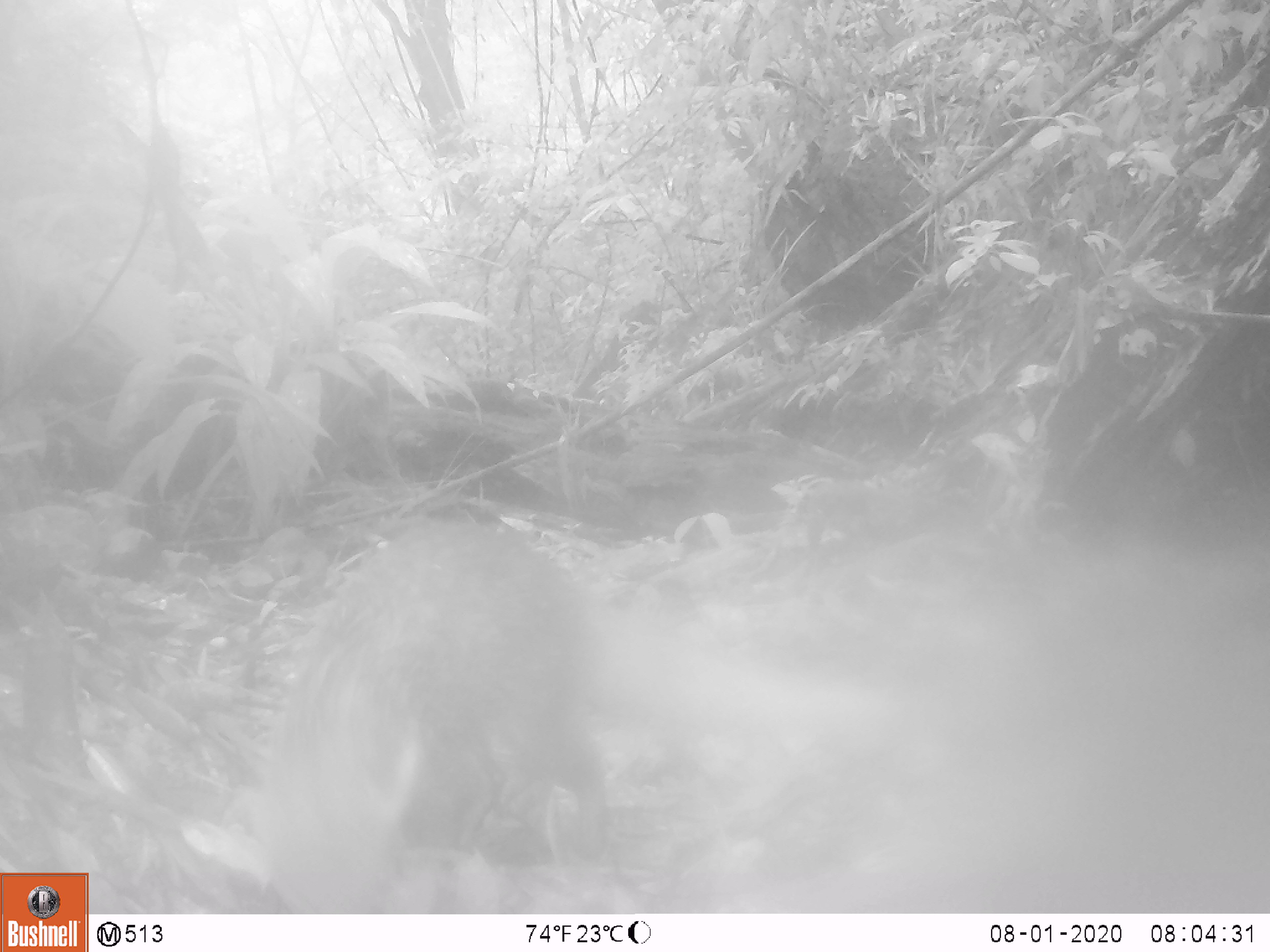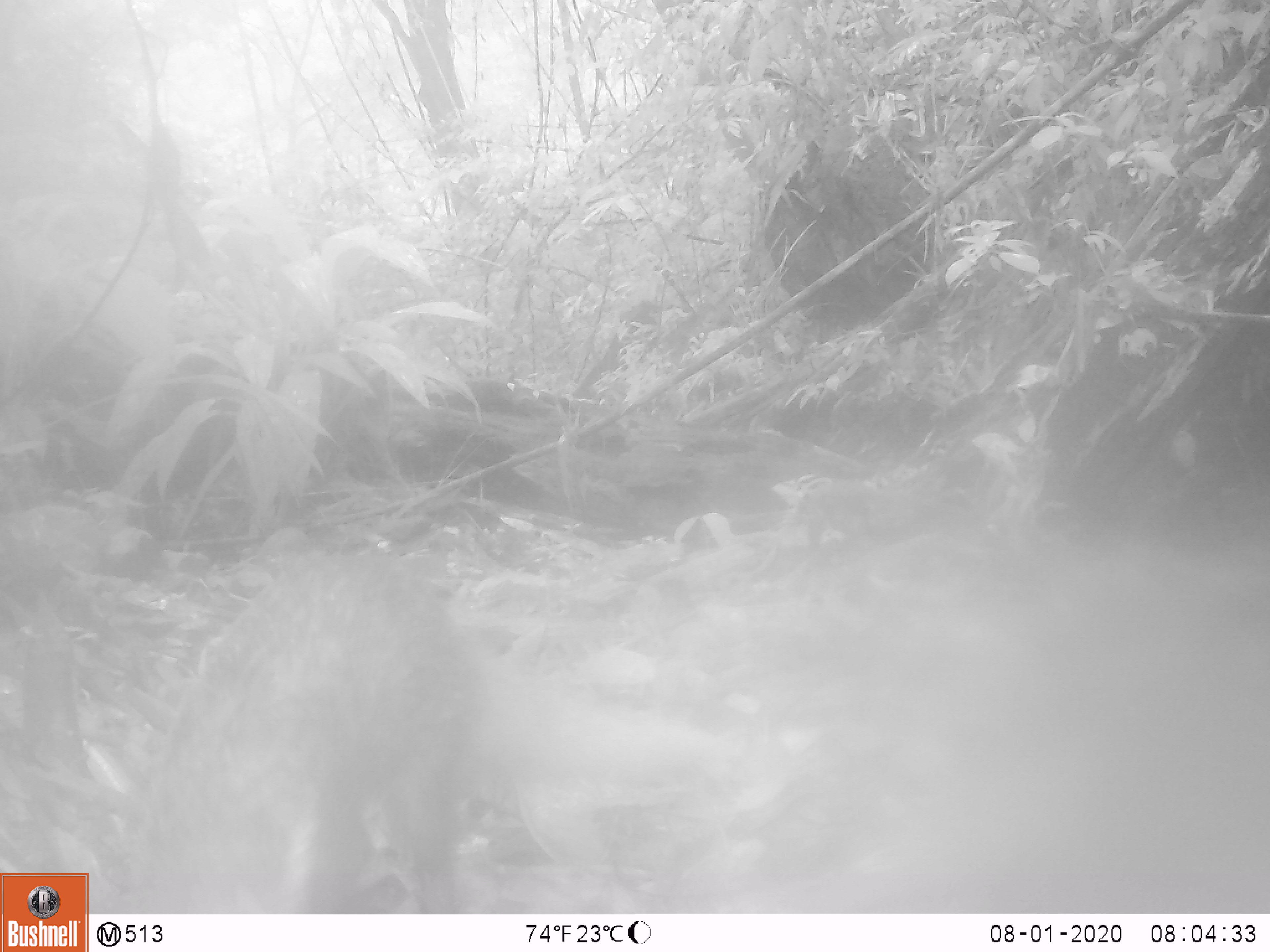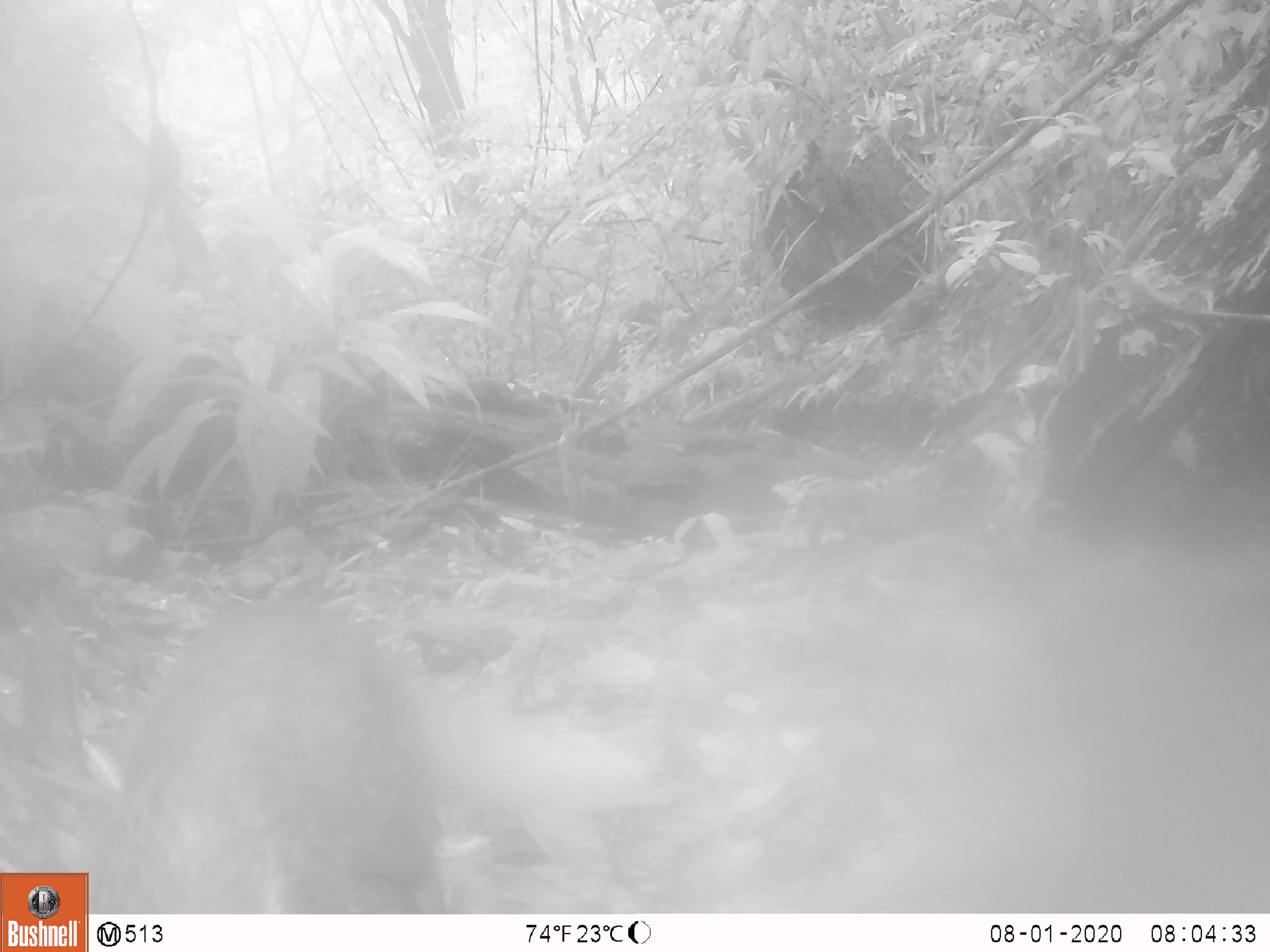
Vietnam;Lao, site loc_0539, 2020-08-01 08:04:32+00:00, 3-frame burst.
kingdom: Animalia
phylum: Chordata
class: Mammalia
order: Carnivora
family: Herpestidae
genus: Urva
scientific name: Urva urva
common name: crab-eating mongoose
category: crab eating mongoose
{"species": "crab eating mongoose (crab-eating mongoose) (Urva urva)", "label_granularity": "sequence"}